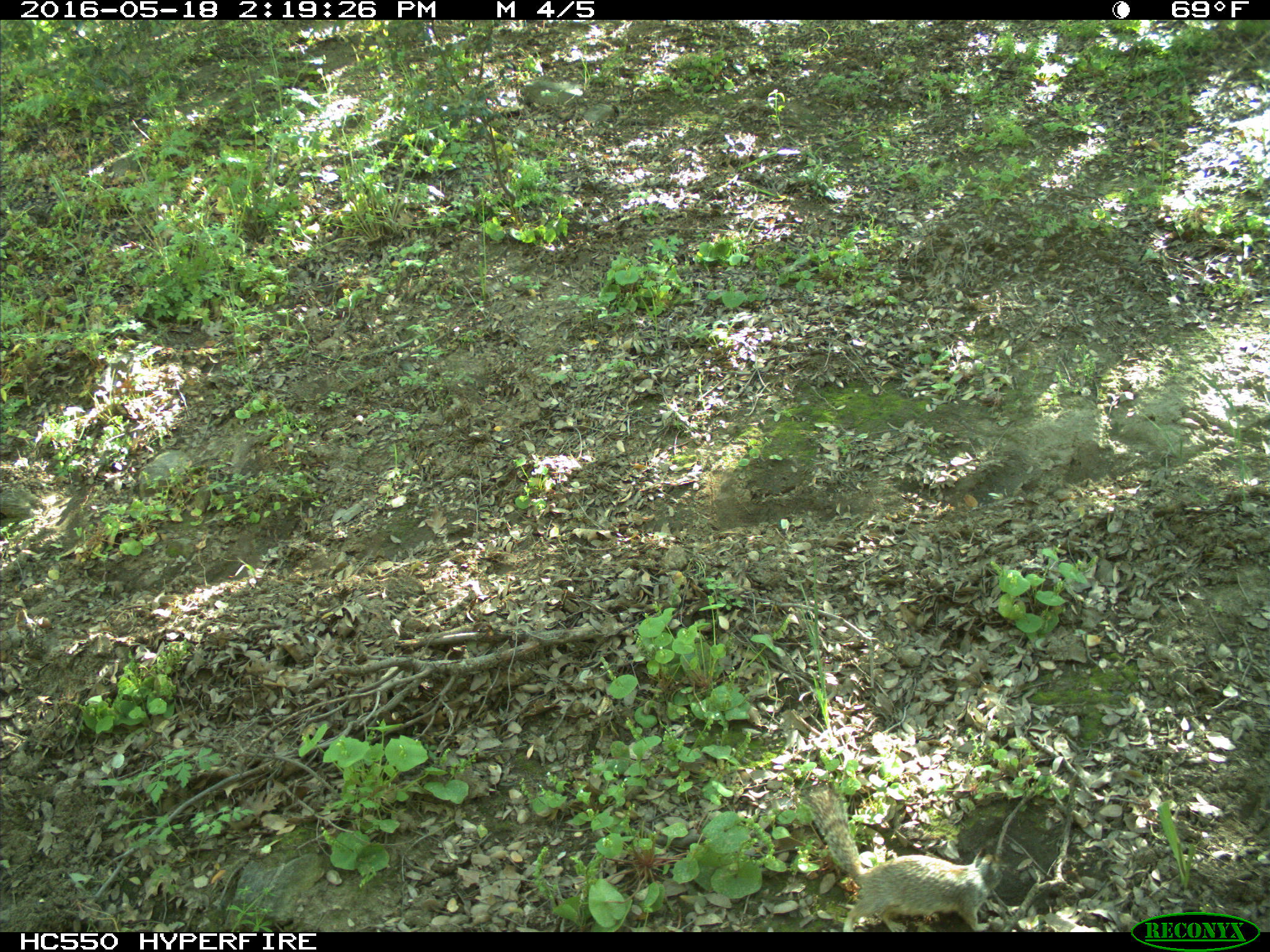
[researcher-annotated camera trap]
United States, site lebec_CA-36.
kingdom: Animalia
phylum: Chordata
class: Mammalia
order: Rodentia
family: Sciuridae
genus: Otospermophilus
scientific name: Otospermophilus beecheyi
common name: california ground squirrel